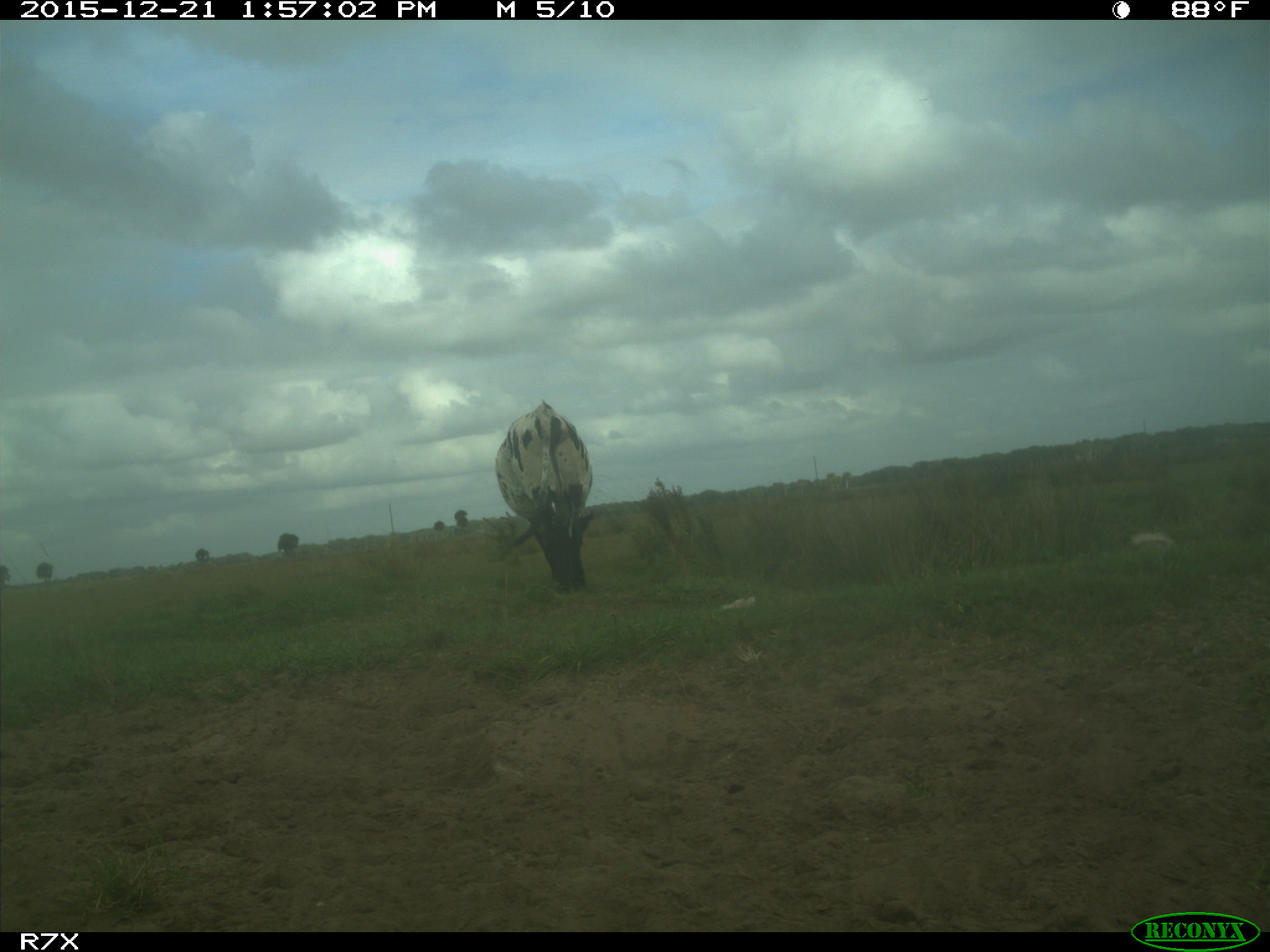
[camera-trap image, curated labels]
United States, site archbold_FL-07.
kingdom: Animalia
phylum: Chordata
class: Mammalia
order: Artiodactyla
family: Bovidae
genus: Bos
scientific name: Bos taurus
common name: domestic cow